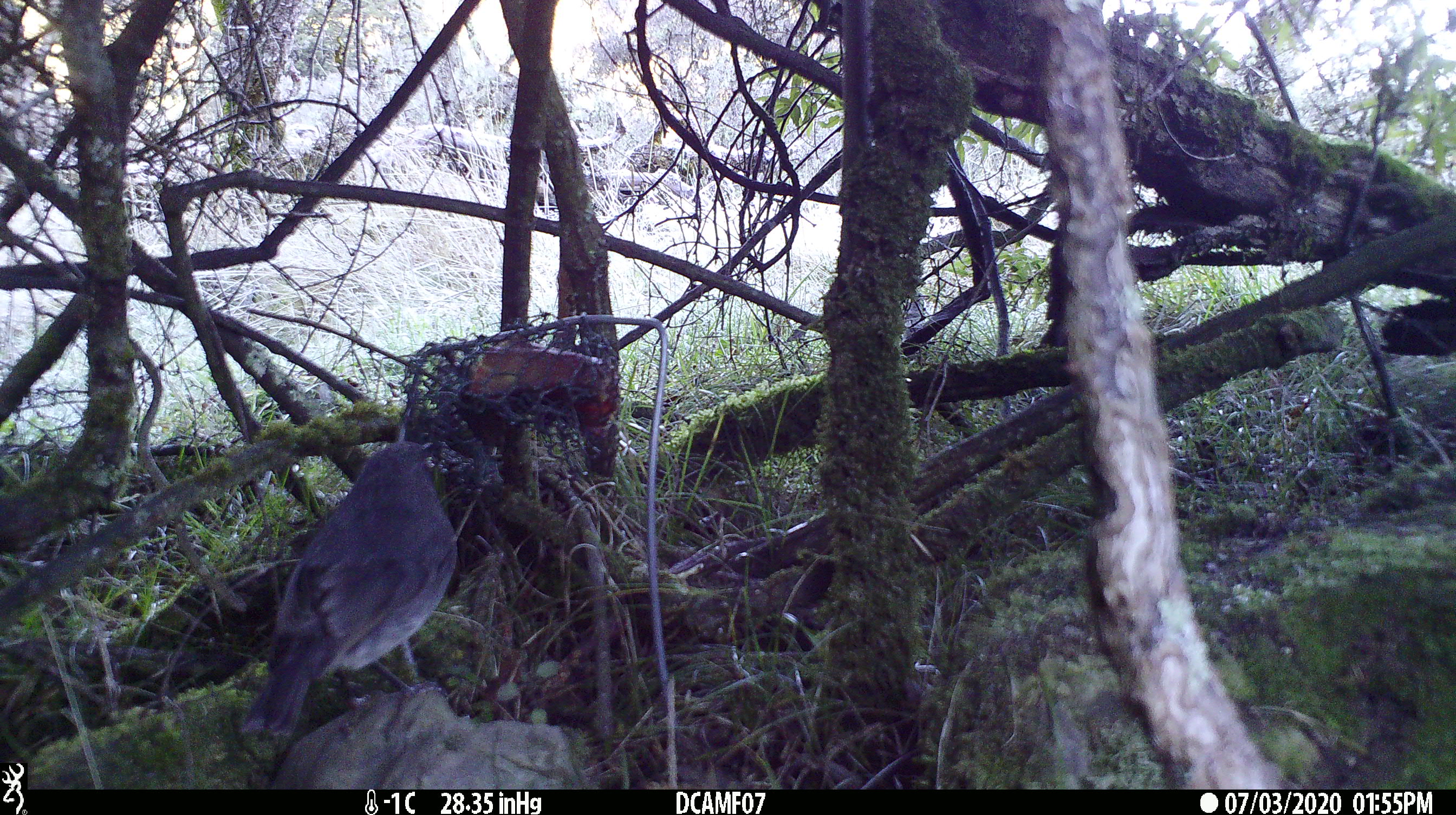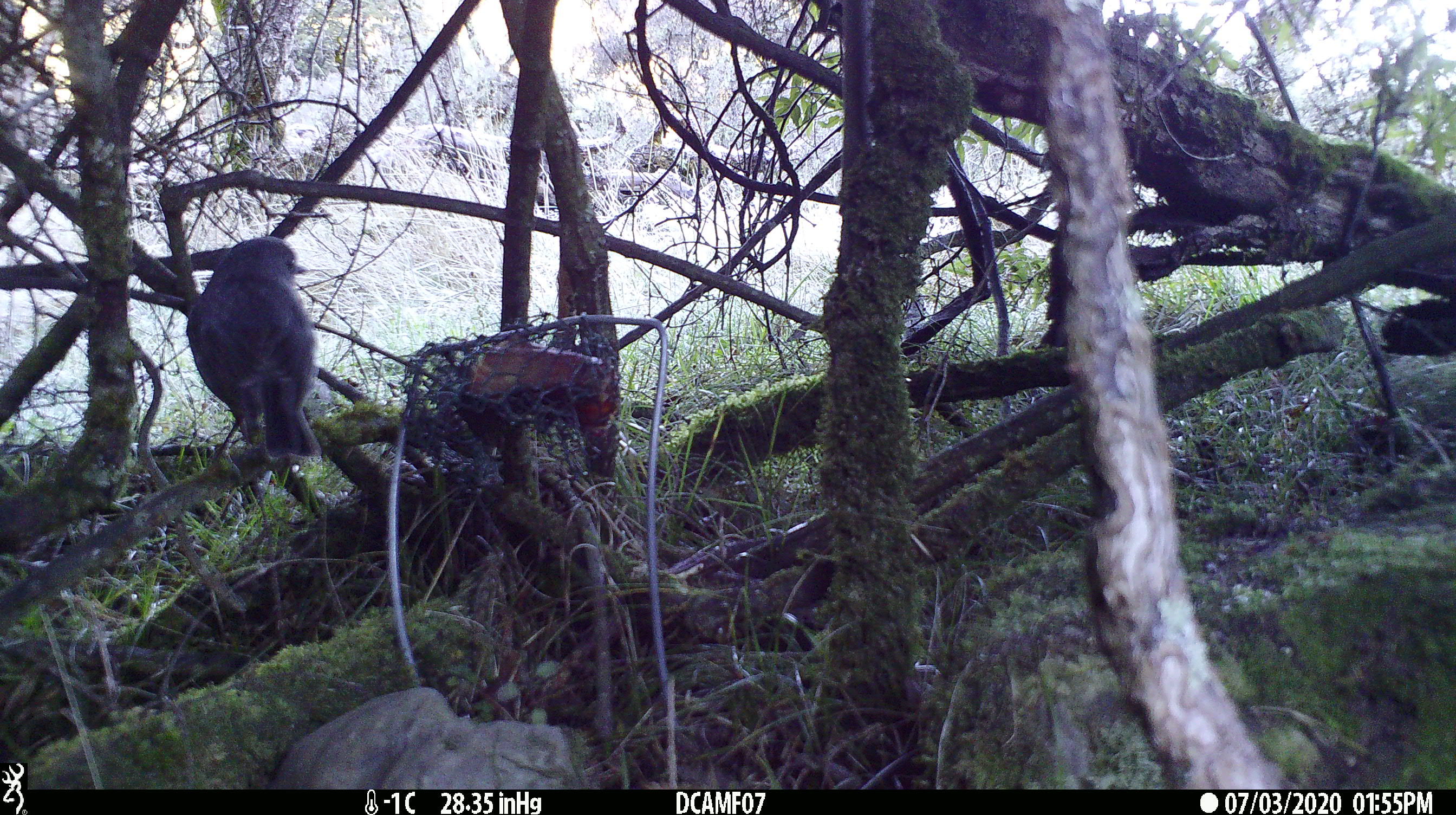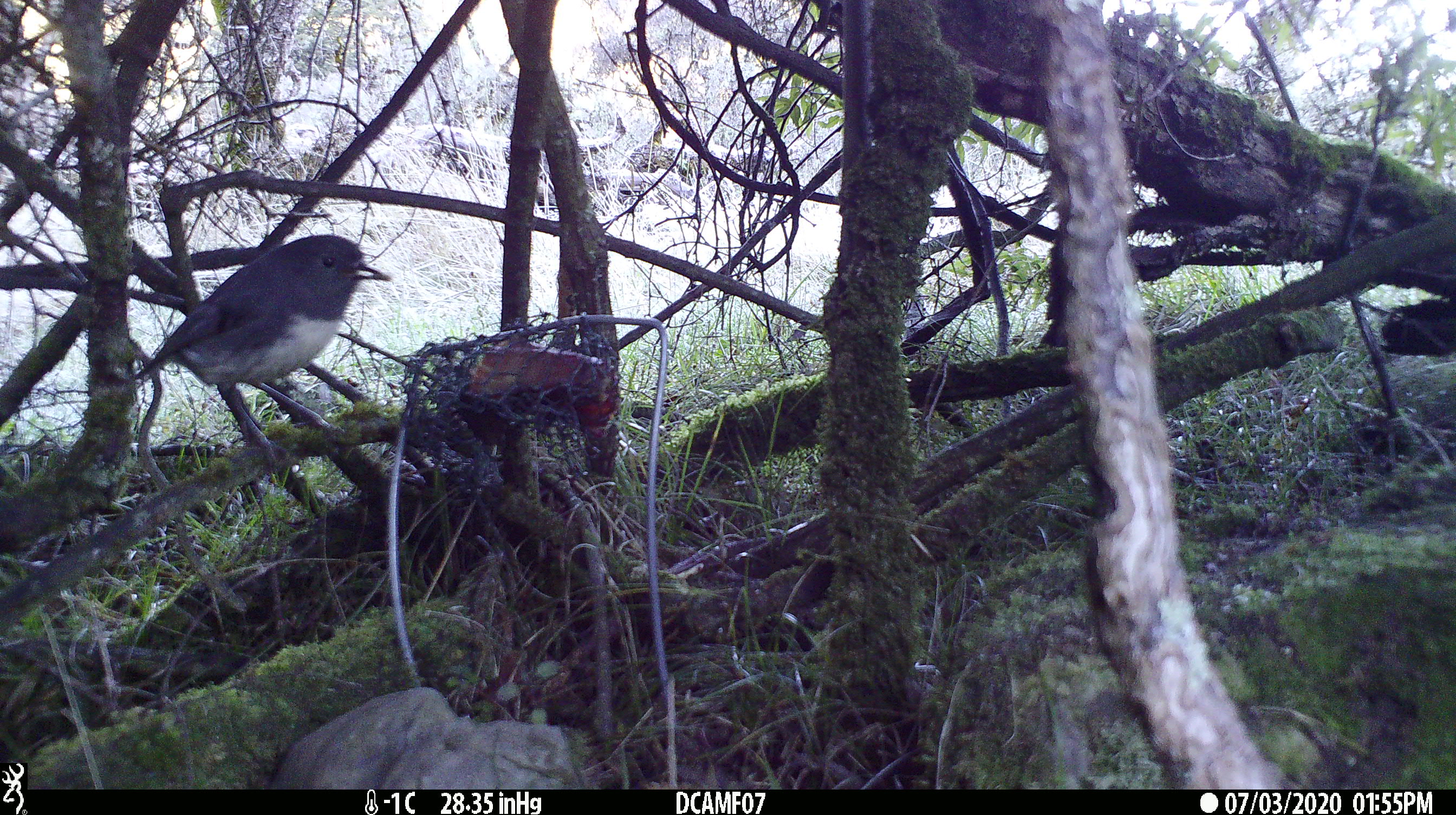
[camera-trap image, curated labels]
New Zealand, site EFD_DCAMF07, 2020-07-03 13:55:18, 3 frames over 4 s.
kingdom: Animalia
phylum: Chordata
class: Aves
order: Passeriformes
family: Petroicidae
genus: Petroica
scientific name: Petroica australis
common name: new zealand robin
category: robin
Robin (new zealand robin) (Petroica australis).